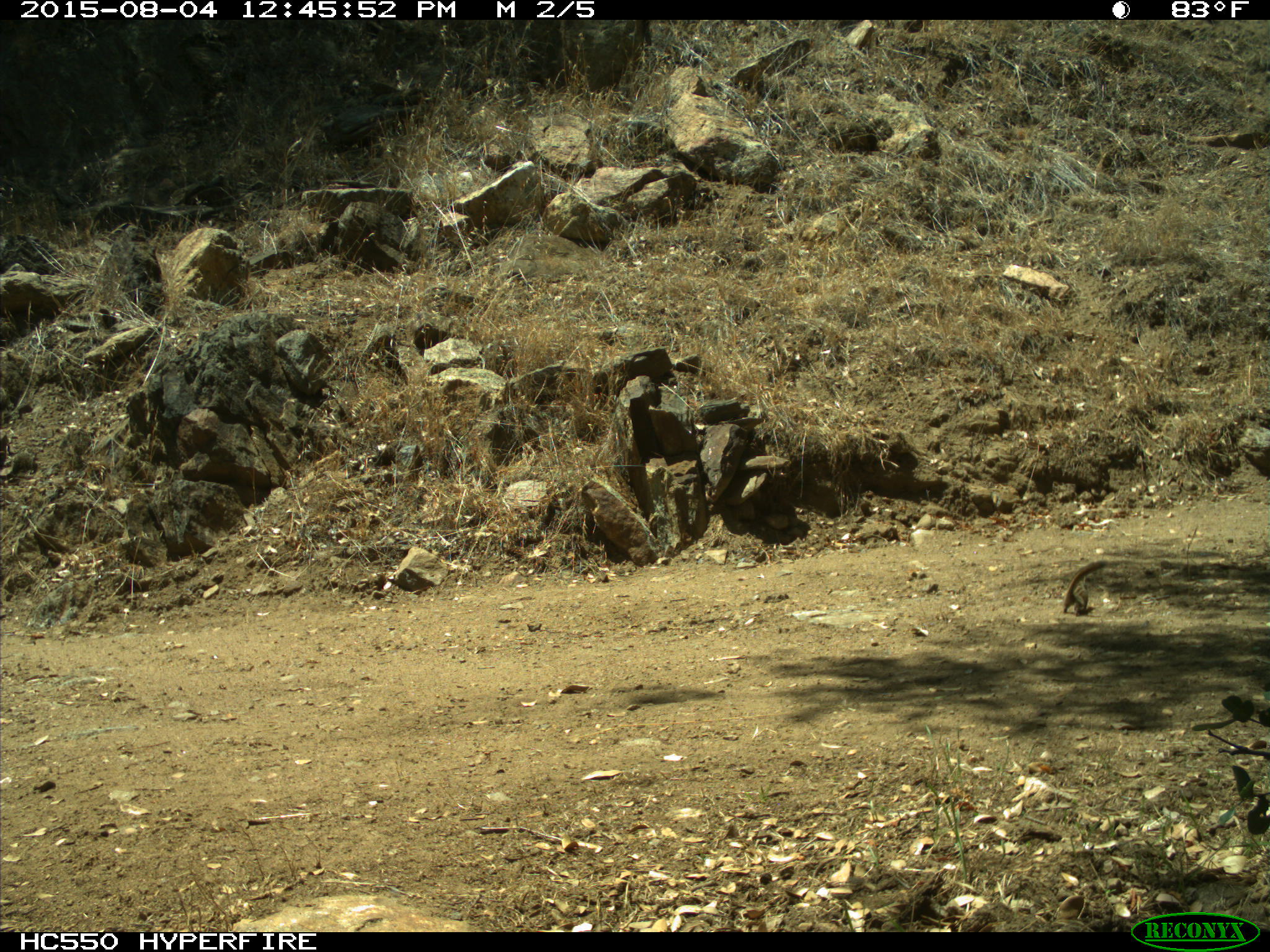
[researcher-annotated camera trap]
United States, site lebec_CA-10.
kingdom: Animalia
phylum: Chordata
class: Mammalia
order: Rodentia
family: Sciuridae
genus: Tamias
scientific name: Tamias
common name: chipmunk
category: unidentified chipmunk